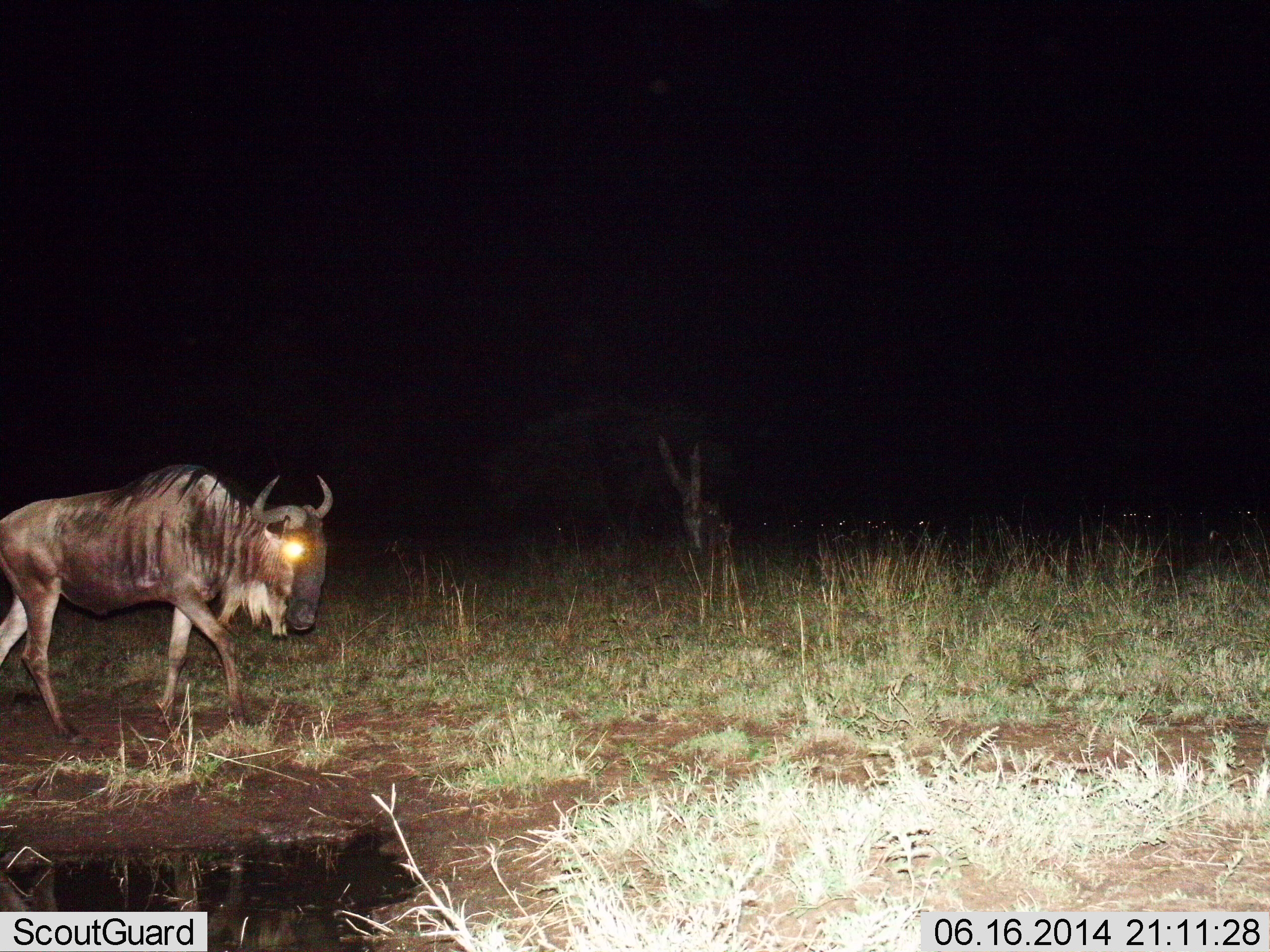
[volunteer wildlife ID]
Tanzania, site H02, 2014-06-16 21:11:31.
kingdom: Animalia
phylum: Chordata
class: Mammalia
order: Artiodactyla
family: Bovidae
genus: Connochaetes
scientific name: Connochaetes taurinus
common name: blue wildebeest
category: wildebeest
Wildebeest (blue wildebeest) (Connochaetes taurinus), count 1. Behavior (volunteer vote fractions): standing 10%, resting 0%, moving 90%, interacting 0%. Young present (vote fraction): 0%. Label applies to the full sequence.